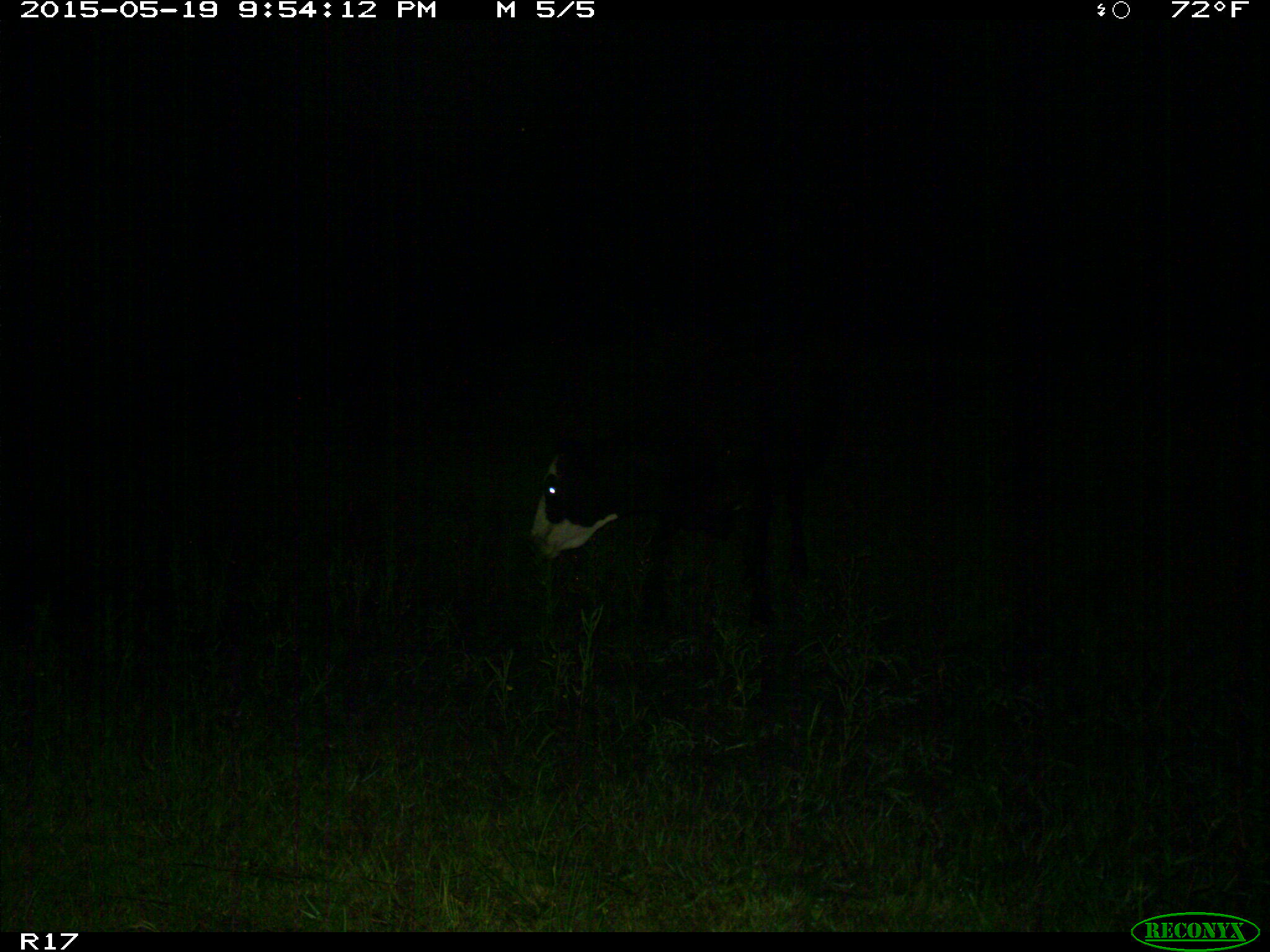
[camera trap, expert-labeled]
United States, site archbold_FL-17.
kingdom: Animalia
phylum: Chordata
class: Mammalia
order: Artiodactyla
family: Bovidae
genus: Bos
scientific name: Bos taurus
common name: domestic cow